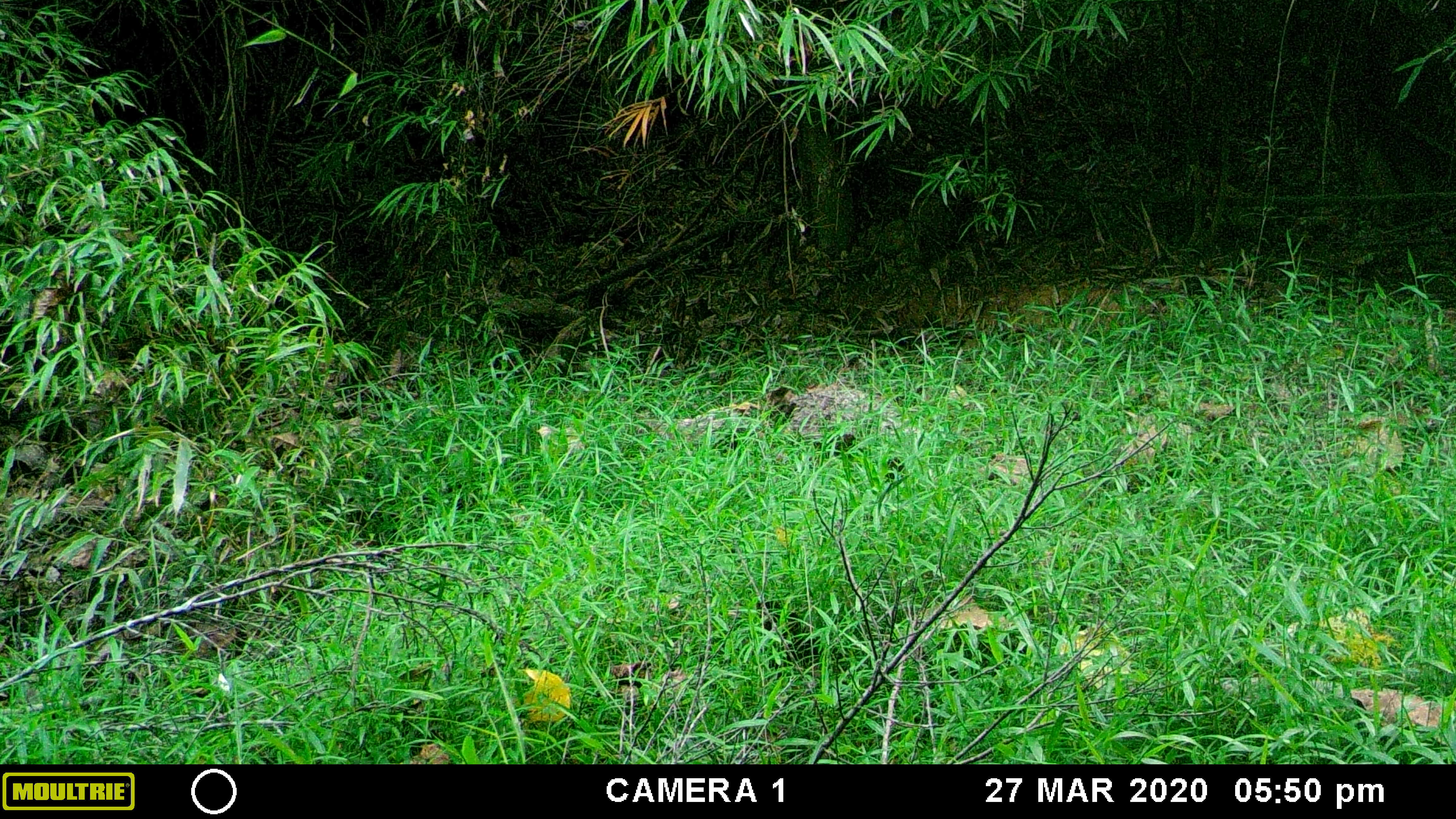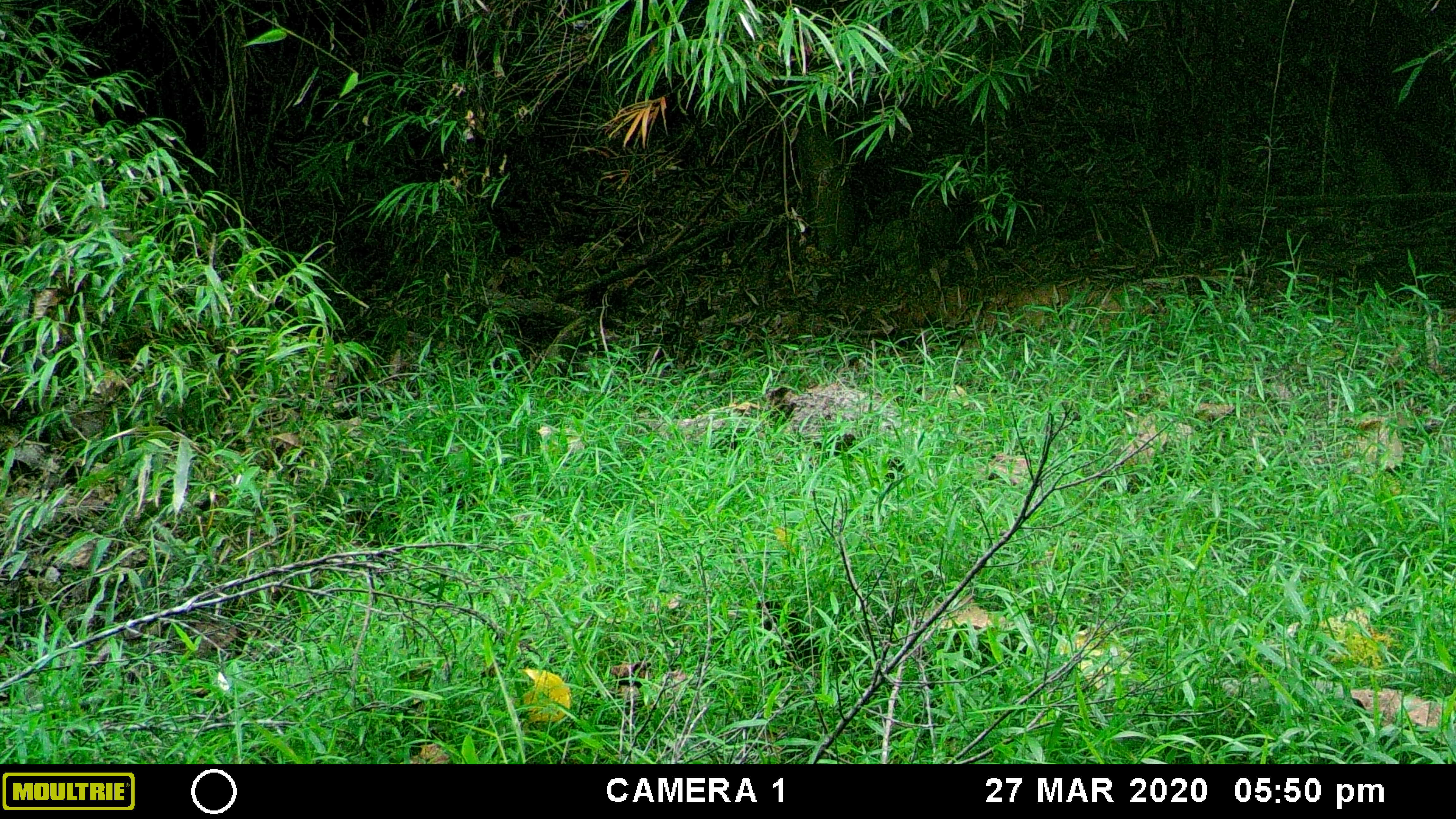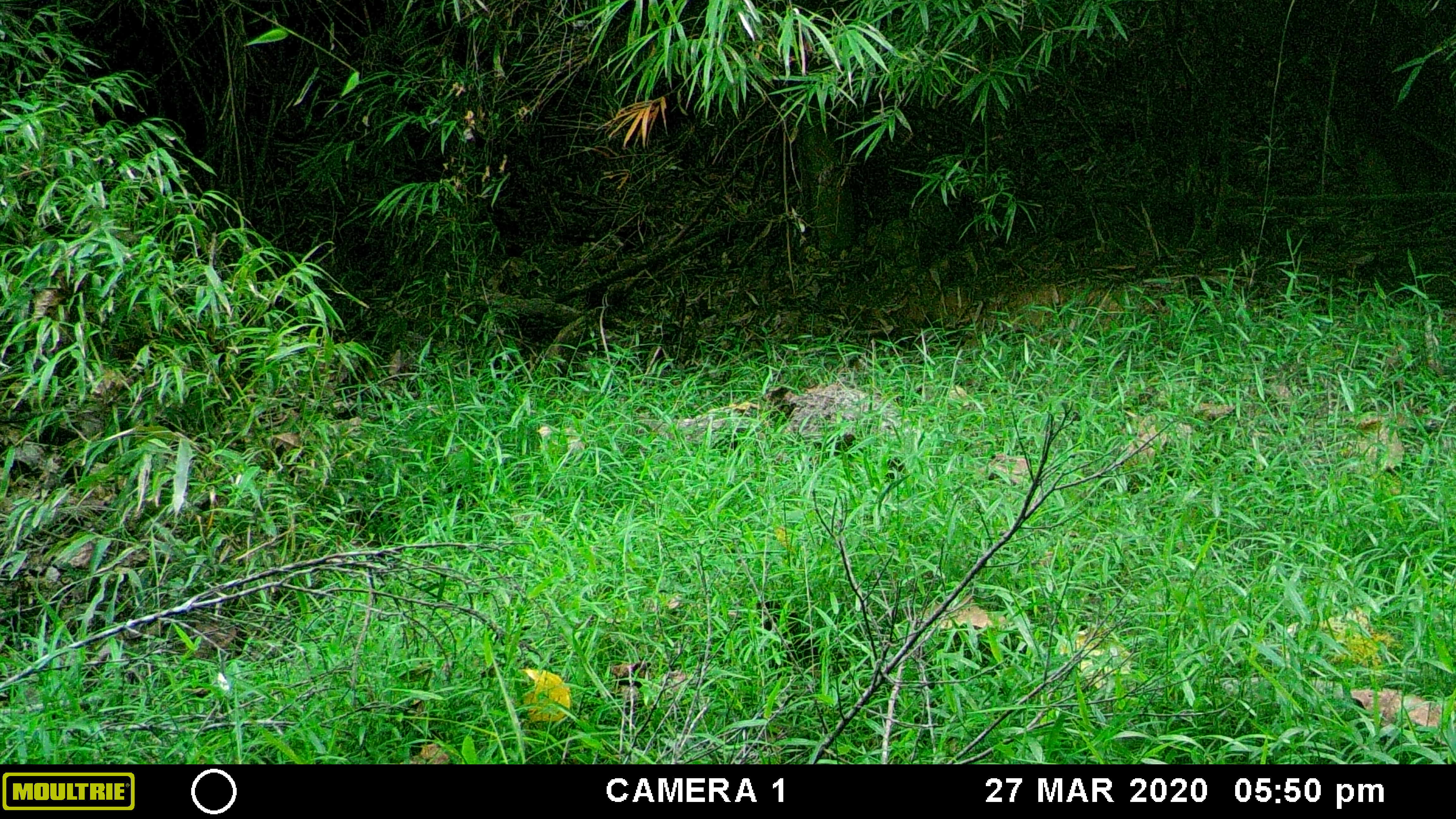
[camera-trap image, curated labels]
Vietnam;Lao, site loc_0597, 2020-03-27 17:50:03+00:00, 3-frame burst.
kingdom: Animalia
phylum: Chordata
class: Mammalia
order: Artiodactyla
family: Suidae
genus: Sus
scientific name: Sus scrofa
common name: eurasian wild pig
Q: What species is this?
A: Eurasian wild pig (Sus scrofa).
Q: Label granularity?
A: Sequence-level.